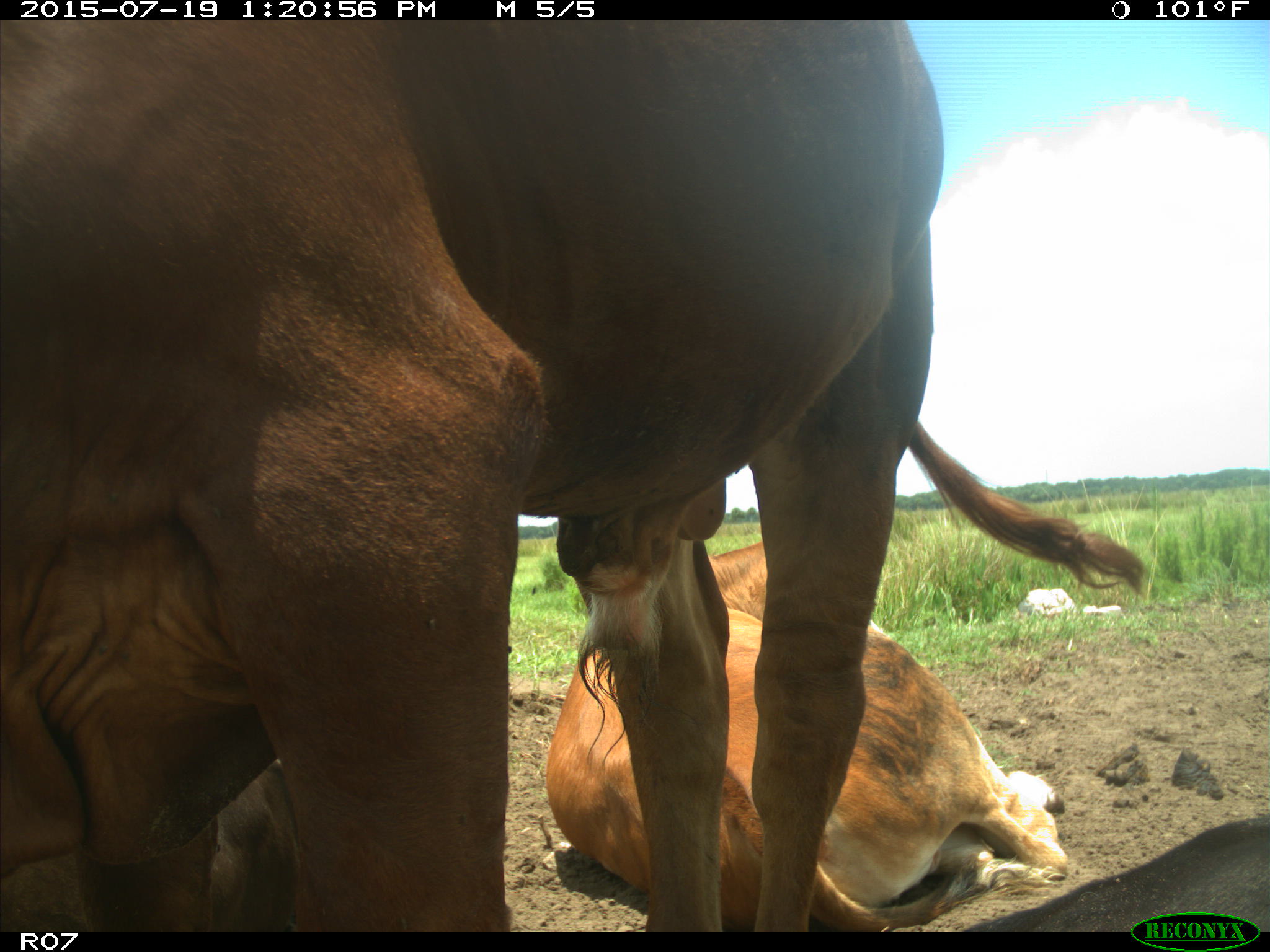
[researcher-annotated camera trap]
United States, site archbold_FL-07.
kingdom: Animalia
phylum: Chordata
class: Mammalia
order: Artiodactyla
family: Bovidae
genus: Bos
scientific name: Bos taurus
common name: domestic cow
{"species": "Bos taurus (domestic cow)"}